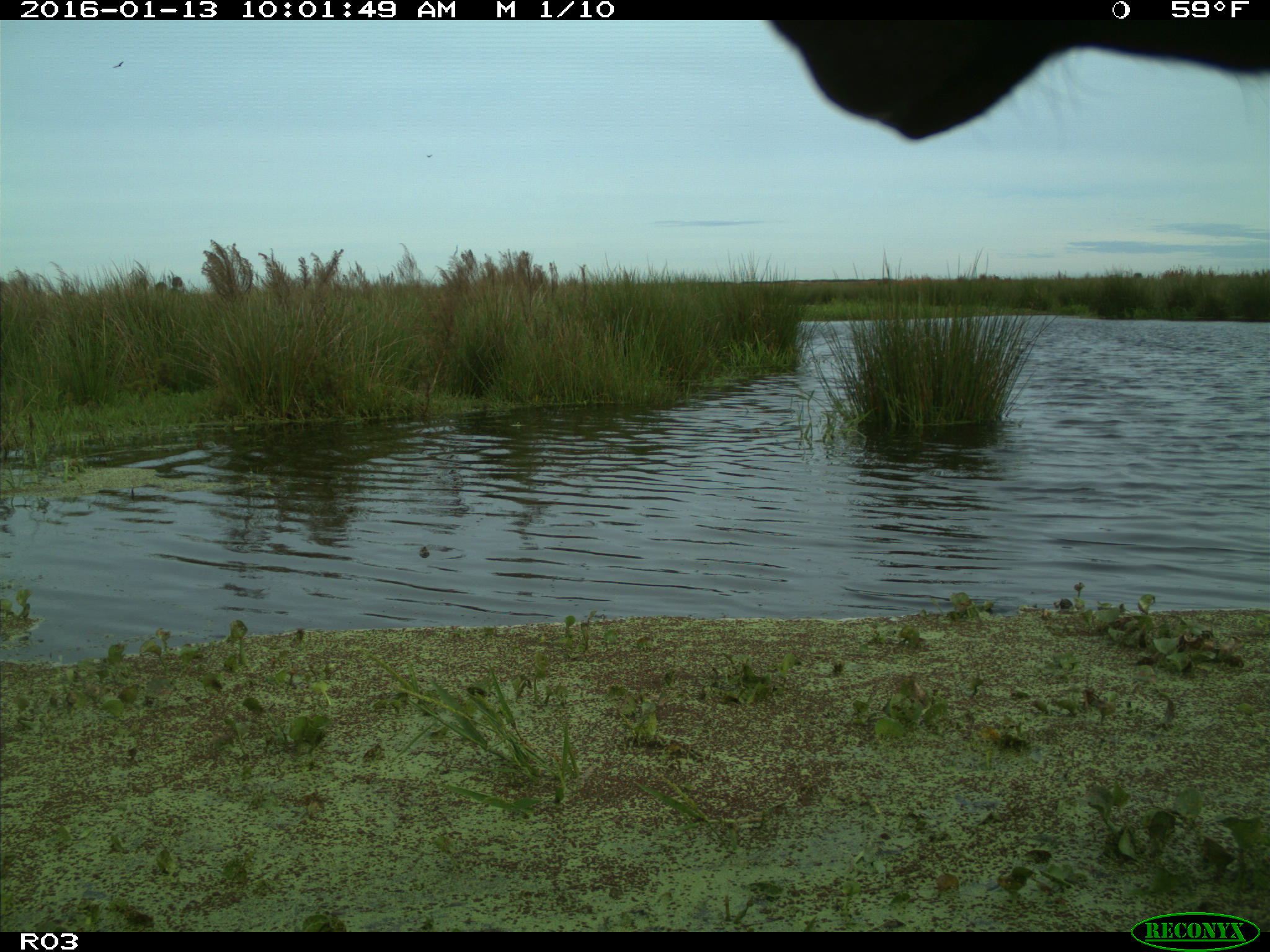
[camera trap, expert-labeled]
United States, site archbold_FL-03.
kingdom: Animalia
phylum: Chordata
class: Mammalia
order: Artiodactyla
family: Bovidae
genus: Bos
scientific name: Bos taurus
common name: domestic cow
Bos taurus (domestic cow).